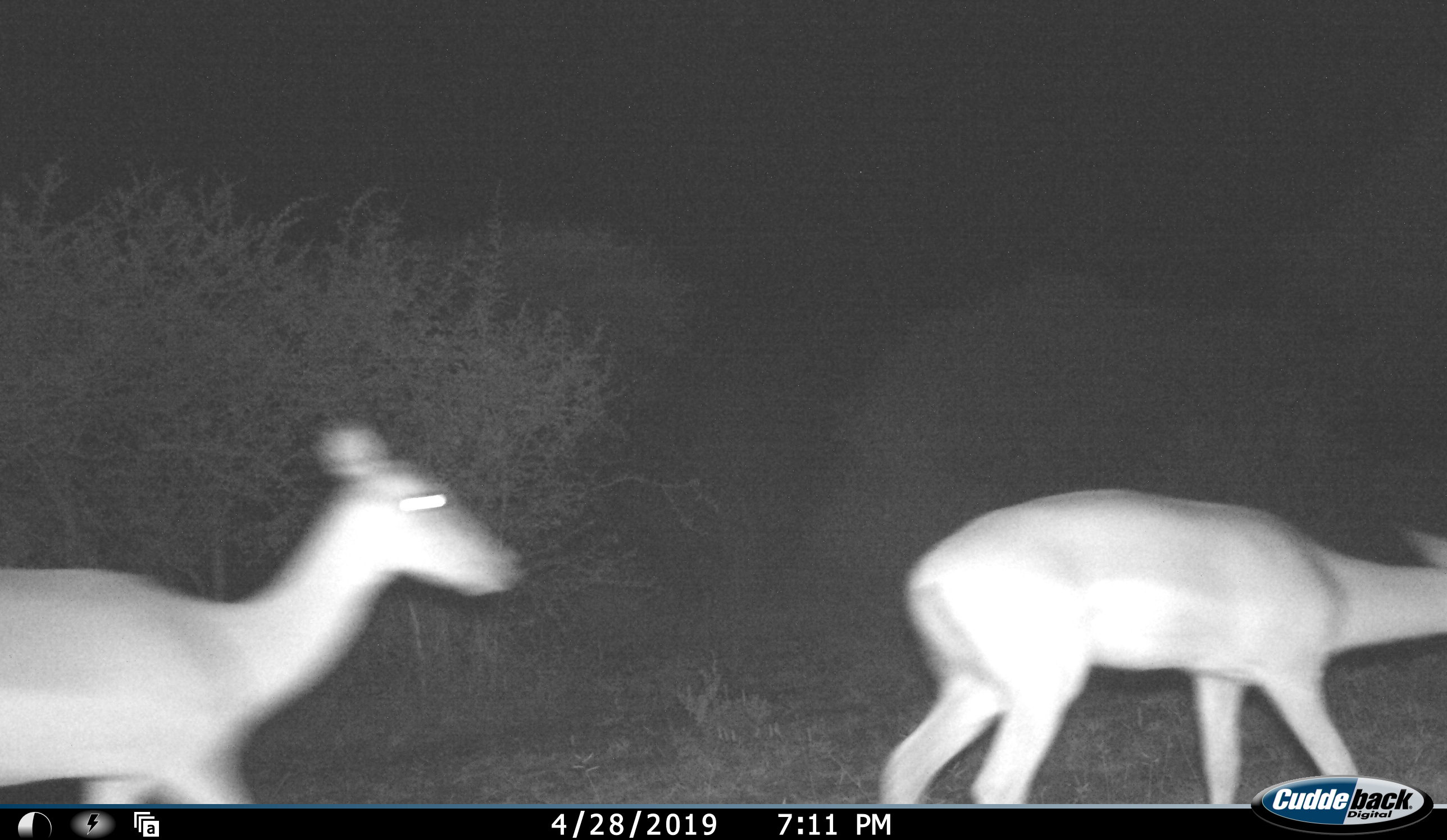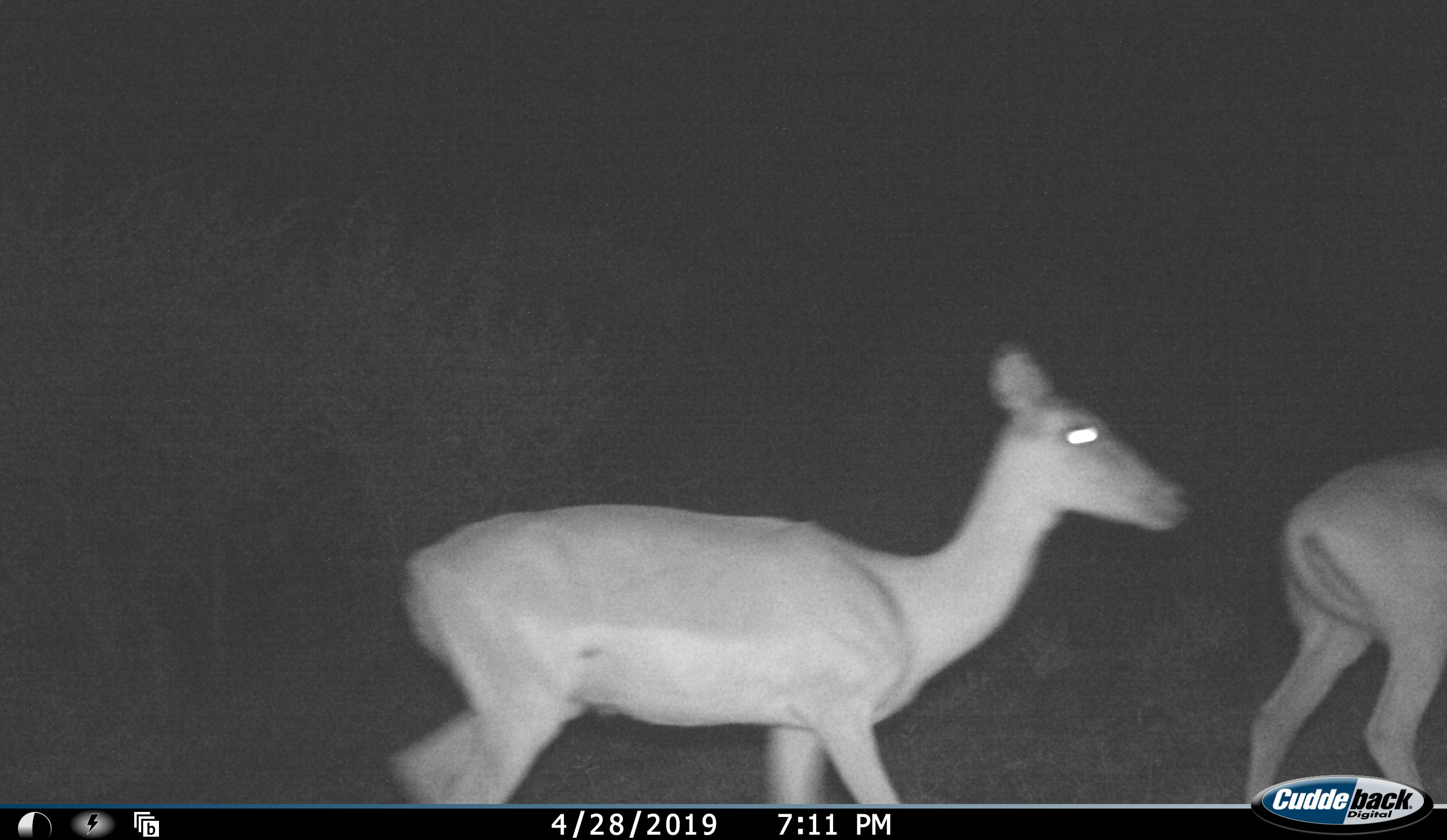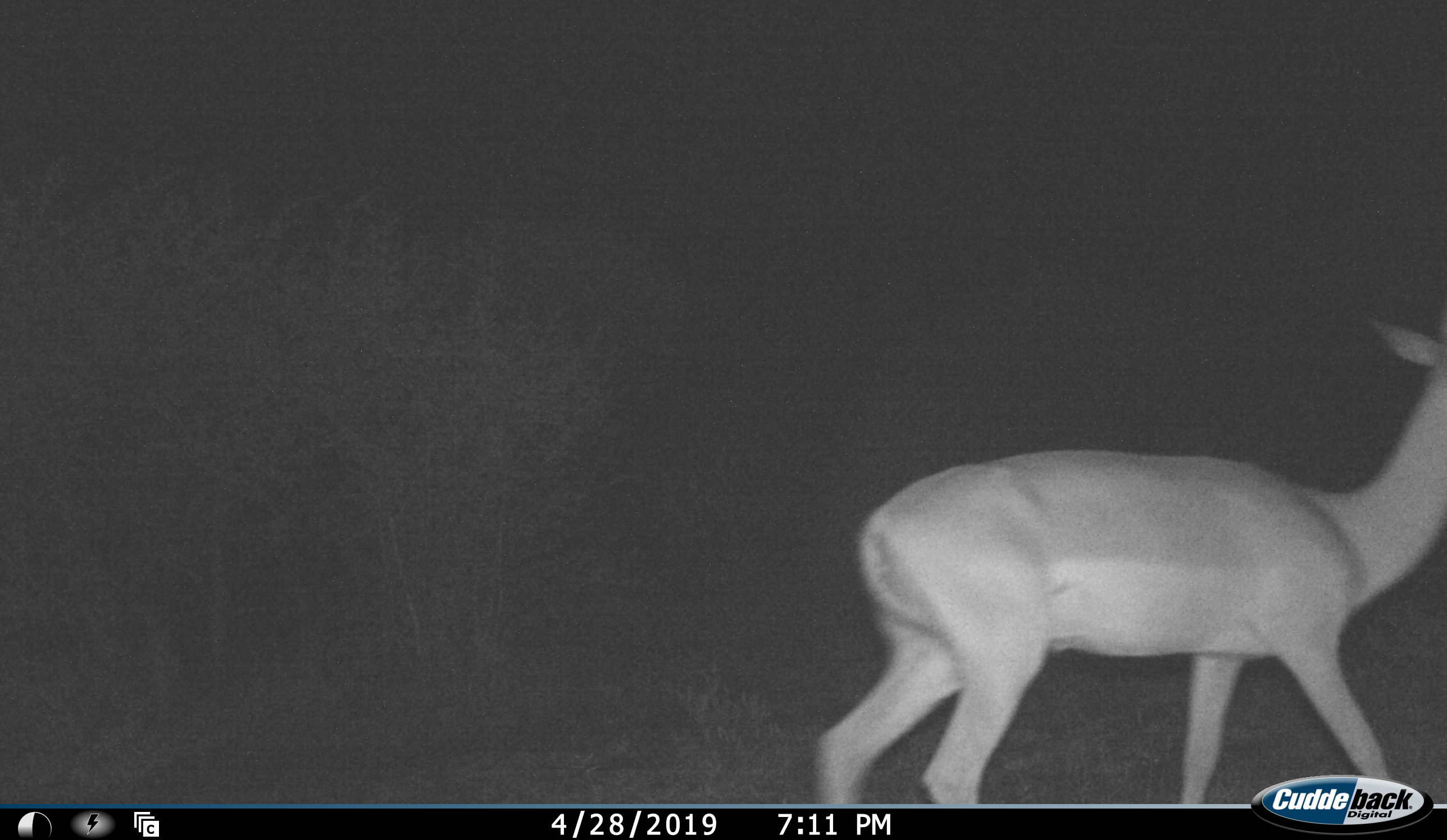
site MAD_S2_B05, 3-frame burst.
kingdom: Animalia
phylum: Chordata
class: Mammalia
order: Artiodactyla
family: Bovidae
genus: Aepyceros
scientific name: Aepyceros melampus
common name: impala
Impala (Aepyceros melampus), count 2. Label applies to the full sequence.